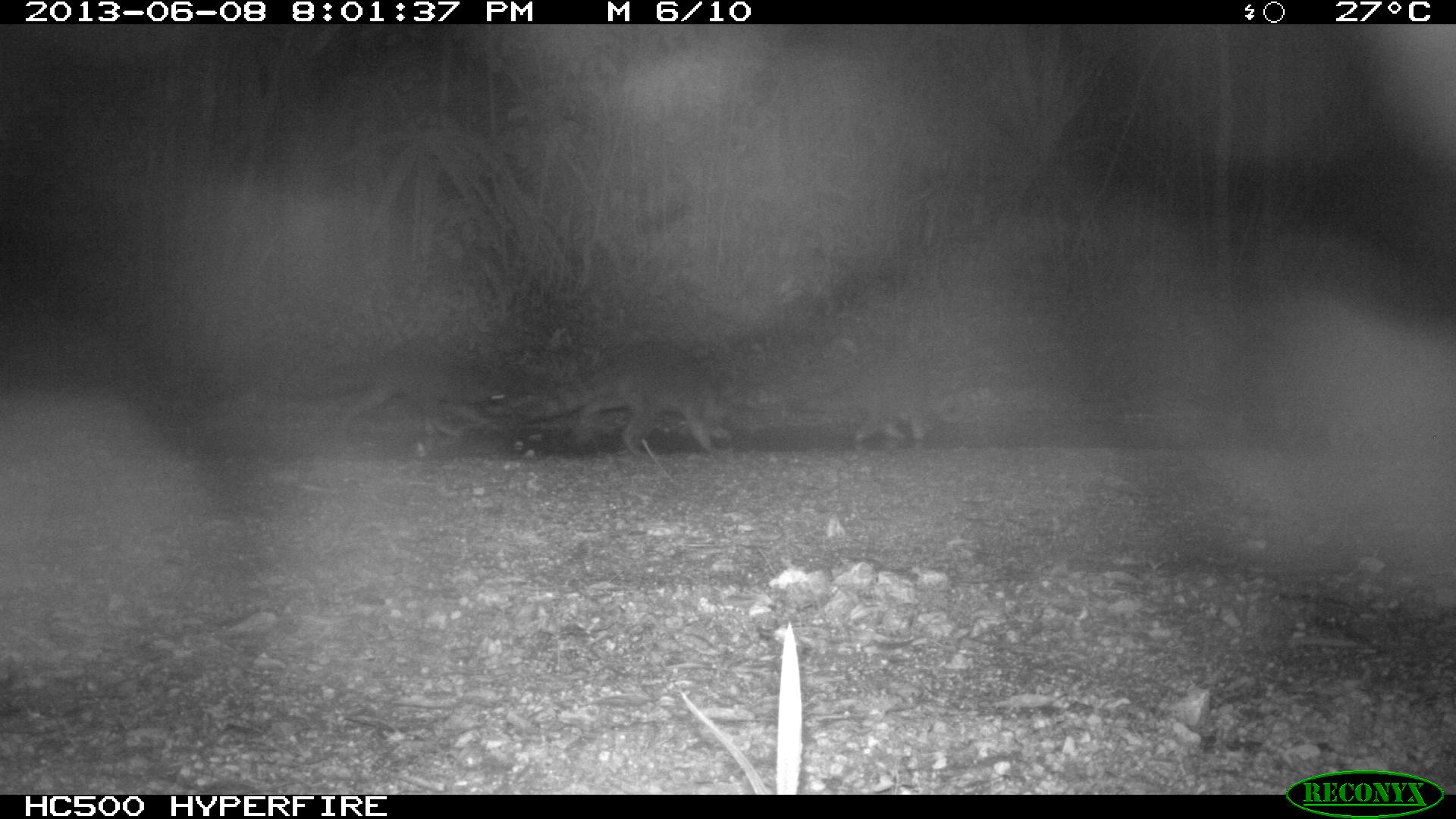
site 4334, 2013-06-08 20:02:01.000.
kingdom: Animalia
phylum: Chordata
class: Mammalia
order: Carnivora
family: Procyonidae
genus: Procyon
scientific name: Procyon lotor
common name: common raccoon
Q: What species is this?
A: Procyon lotor (common raccoon).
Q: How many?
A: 4.